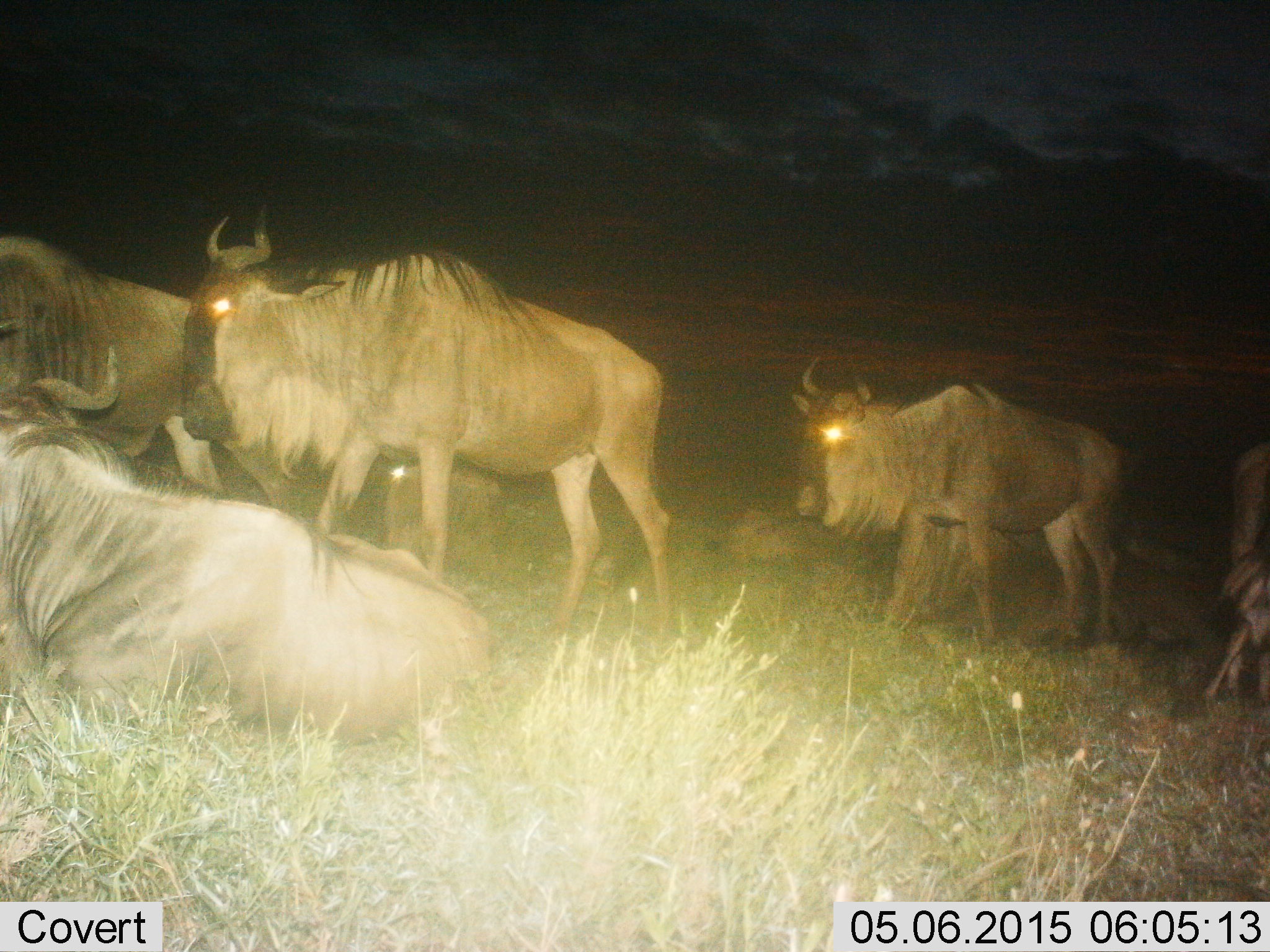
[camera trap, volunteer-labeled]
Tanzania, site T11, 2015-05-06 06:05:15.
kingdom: Animalia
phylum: Chordata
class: Mammalia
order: Artiodactyla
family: Bovidae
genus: Connochaetes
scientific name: Connochaetes taurinus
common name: blue wildebeest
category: wildebeest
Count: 6.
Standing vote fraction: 40%.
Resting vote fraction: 100%.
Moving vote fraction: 50%.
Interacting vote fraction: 0%.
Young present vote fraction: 0%.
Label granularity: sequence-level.